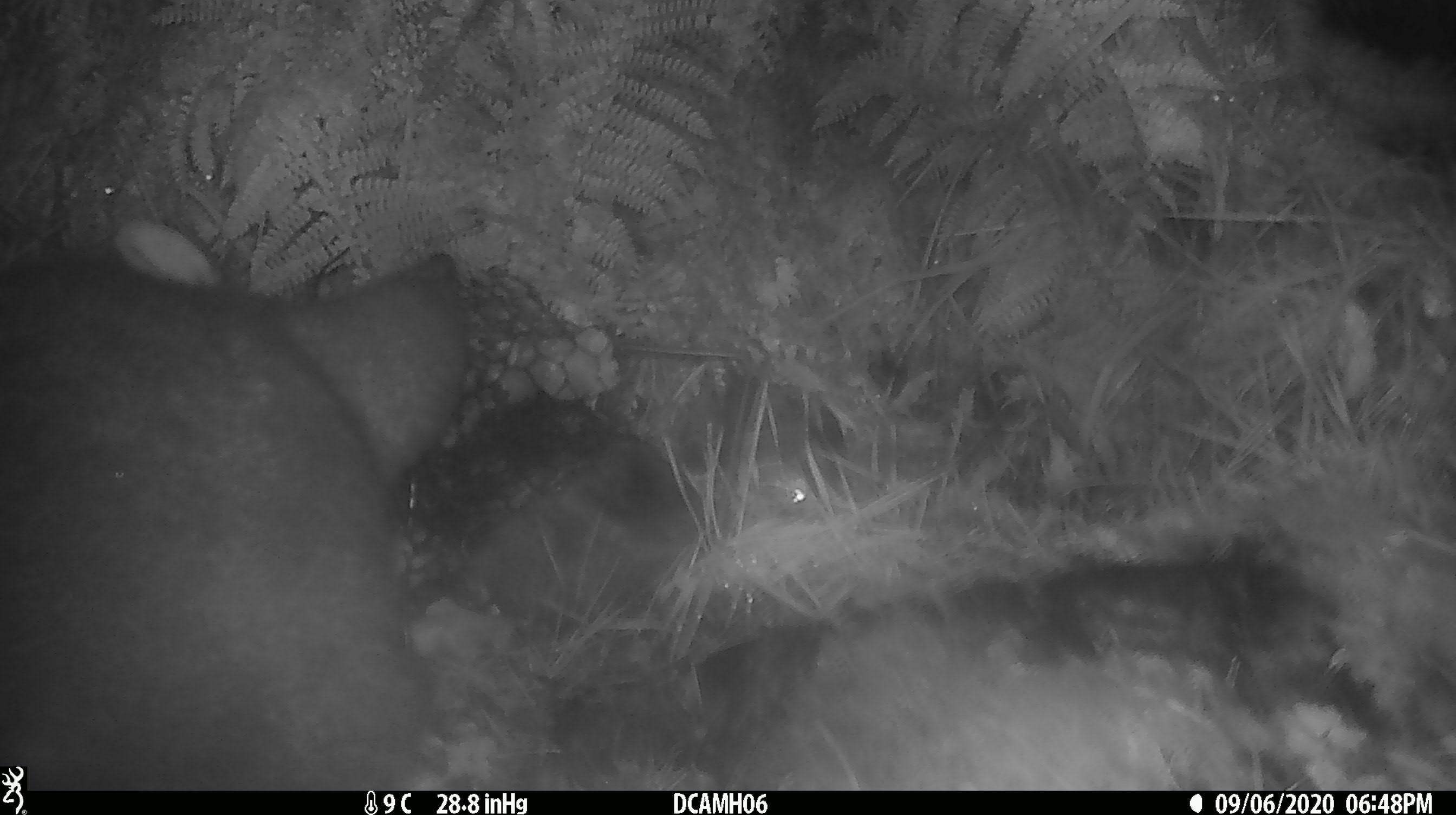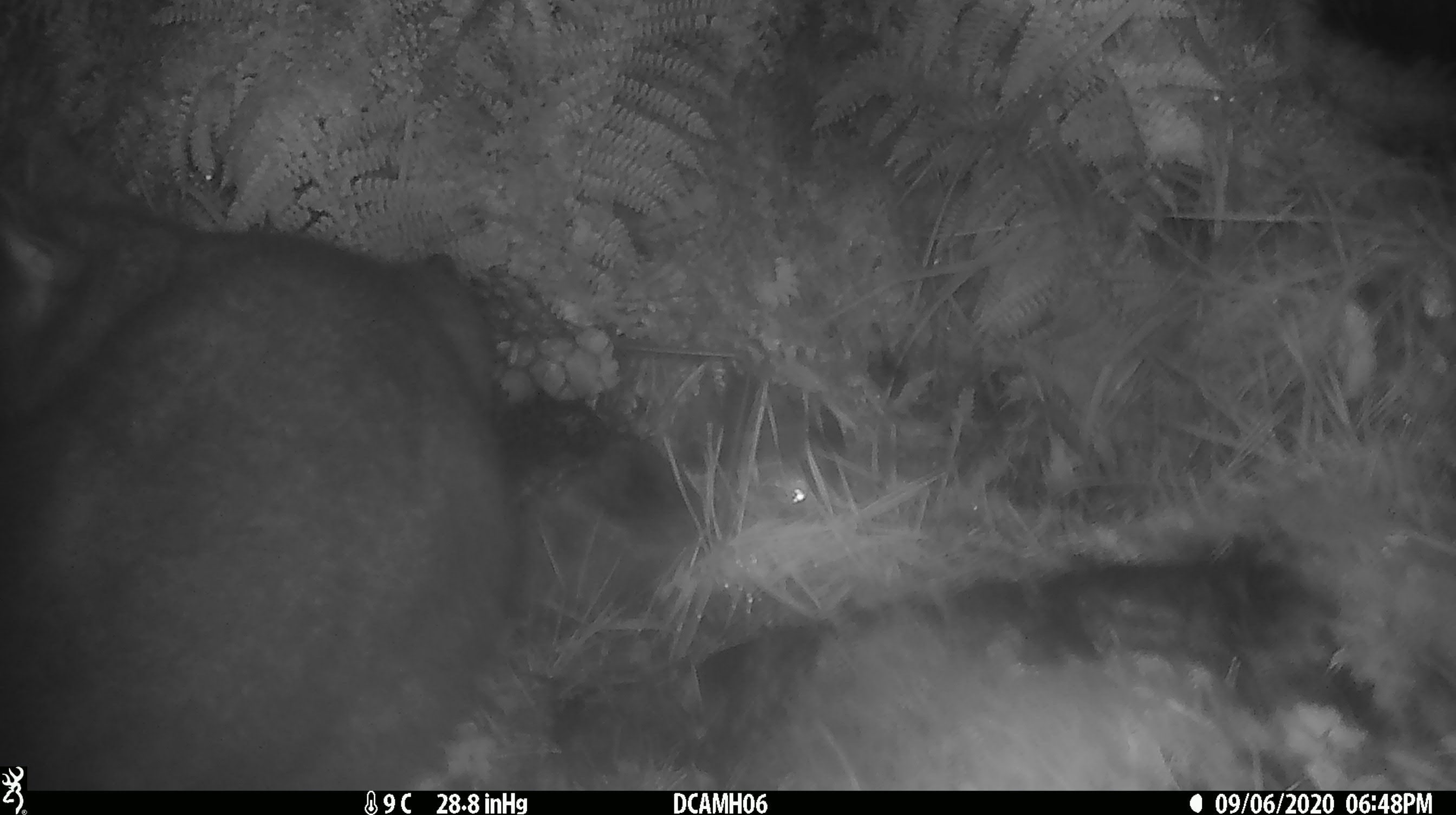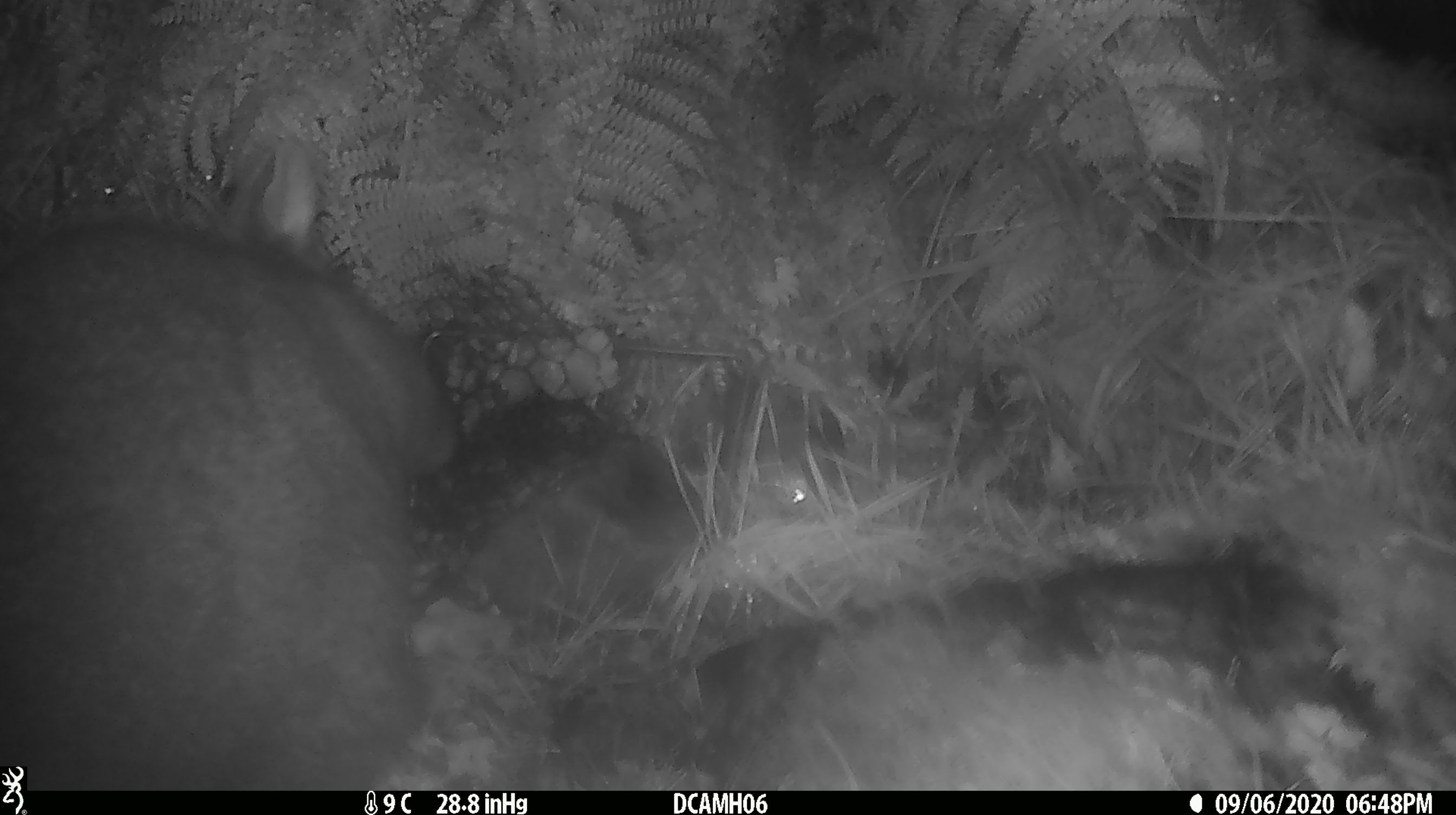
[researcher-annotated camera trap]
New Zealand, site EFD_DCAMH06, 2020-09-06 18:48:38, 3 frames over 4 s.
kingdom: Animalia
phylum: Chordata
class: Mammalia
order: Diprotodontia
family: Phalangeridae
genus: Trichosurus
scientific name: Trichosurus vulpecula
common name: common brushtail possum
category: possum